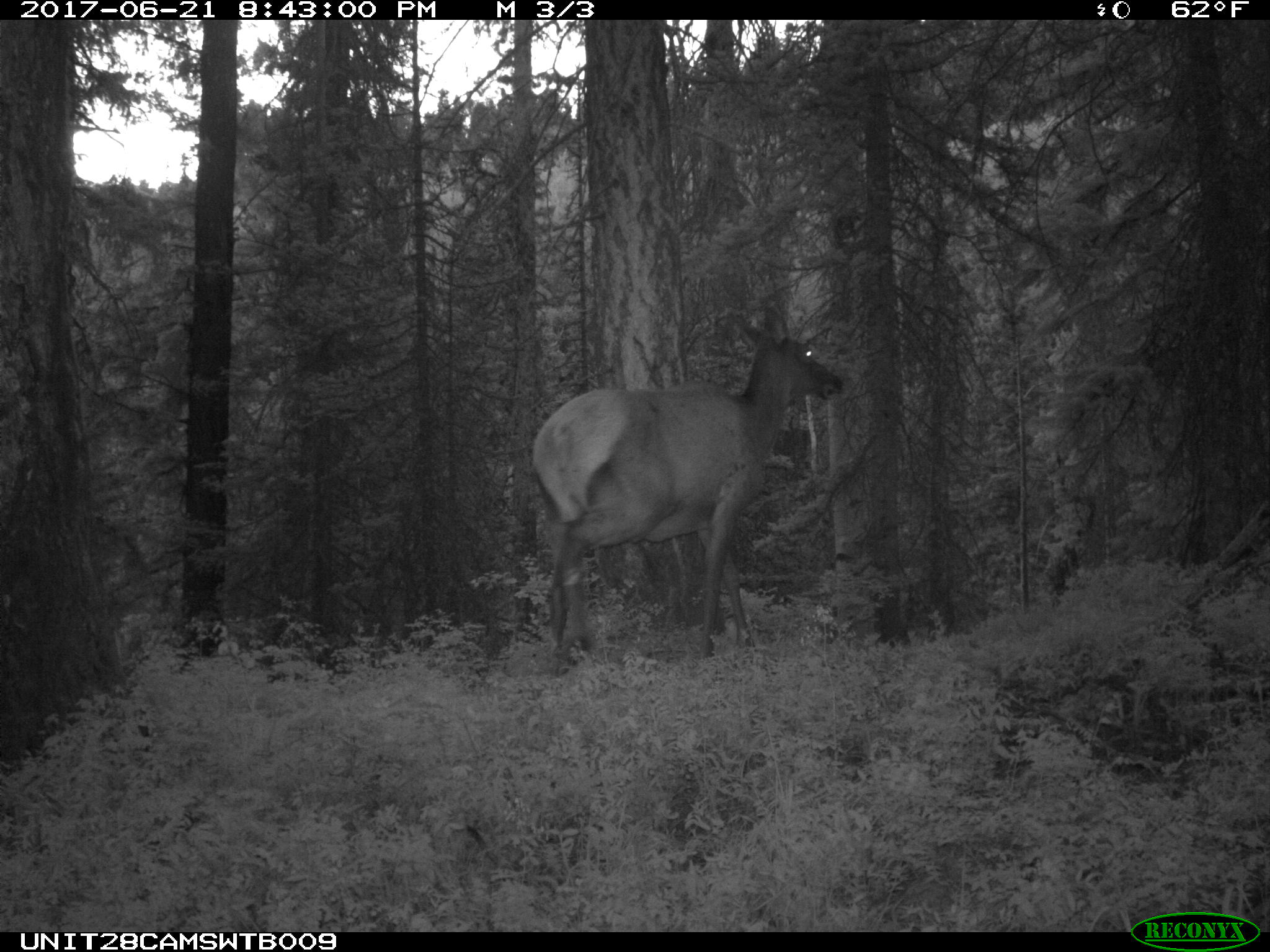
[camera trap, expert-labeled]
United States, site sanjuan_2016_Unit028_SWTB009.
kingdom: Animalia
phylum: Chordata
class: Mammalia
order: Artiodactyla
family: Cervidae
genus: Cervus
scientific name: Cervus elaphus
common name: red deer